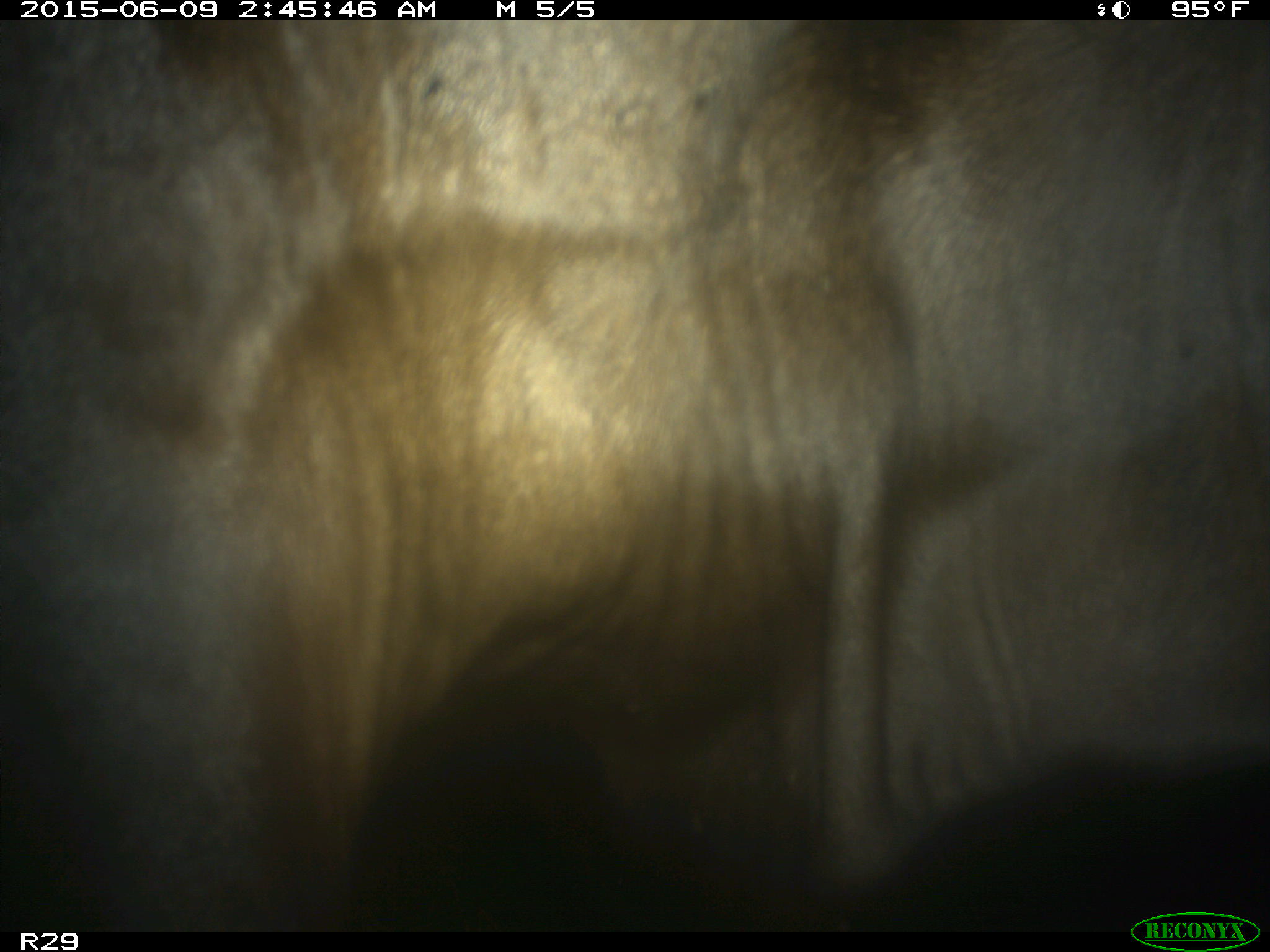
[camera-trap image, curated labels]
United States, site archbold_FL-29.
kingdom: Animalia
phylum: Chordata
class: Mammalia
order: Artiodactyla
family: Bovidae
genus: Bos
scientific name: Bos taurus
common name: domestic cow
Bos taurus (domestic cow).